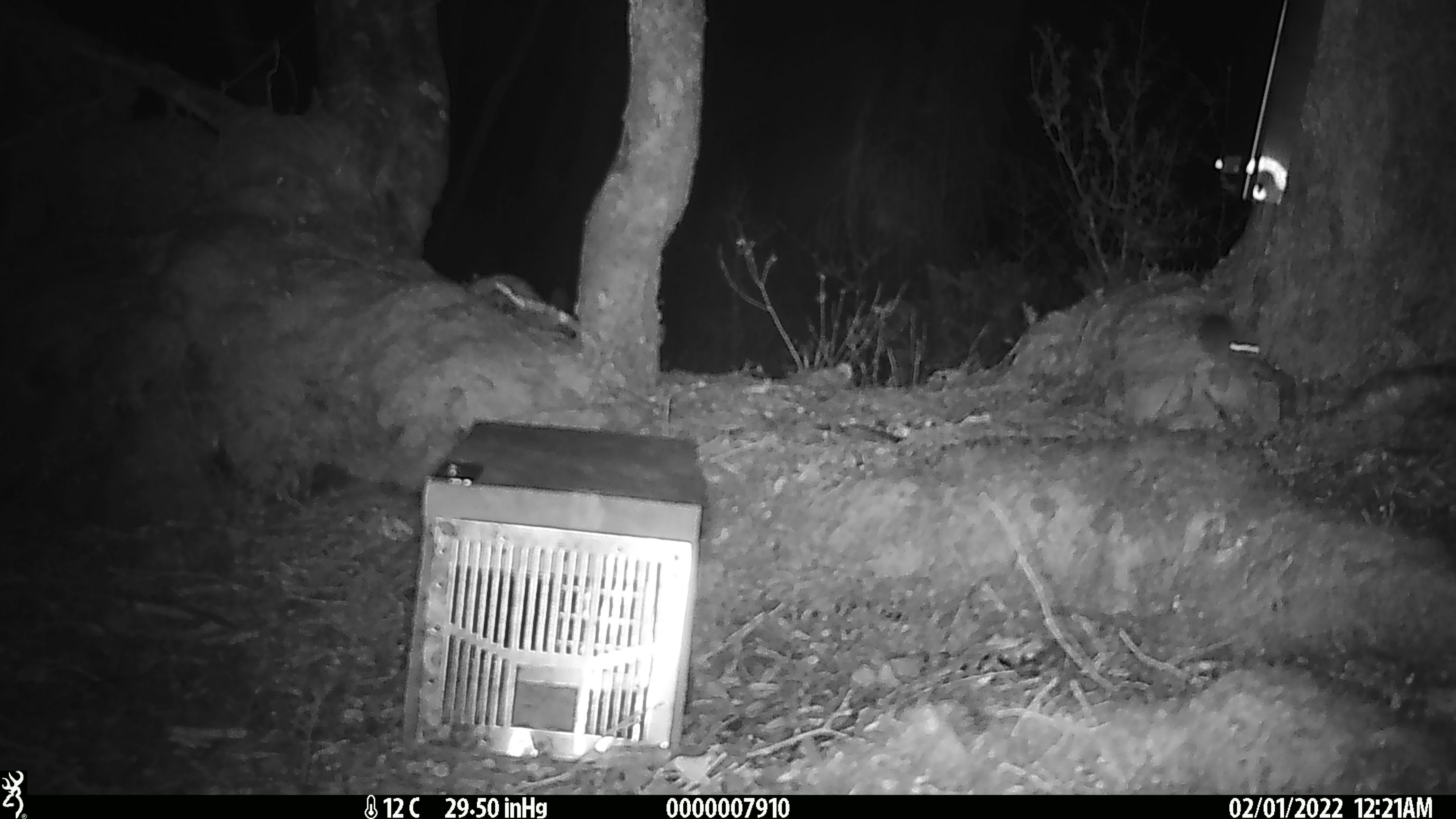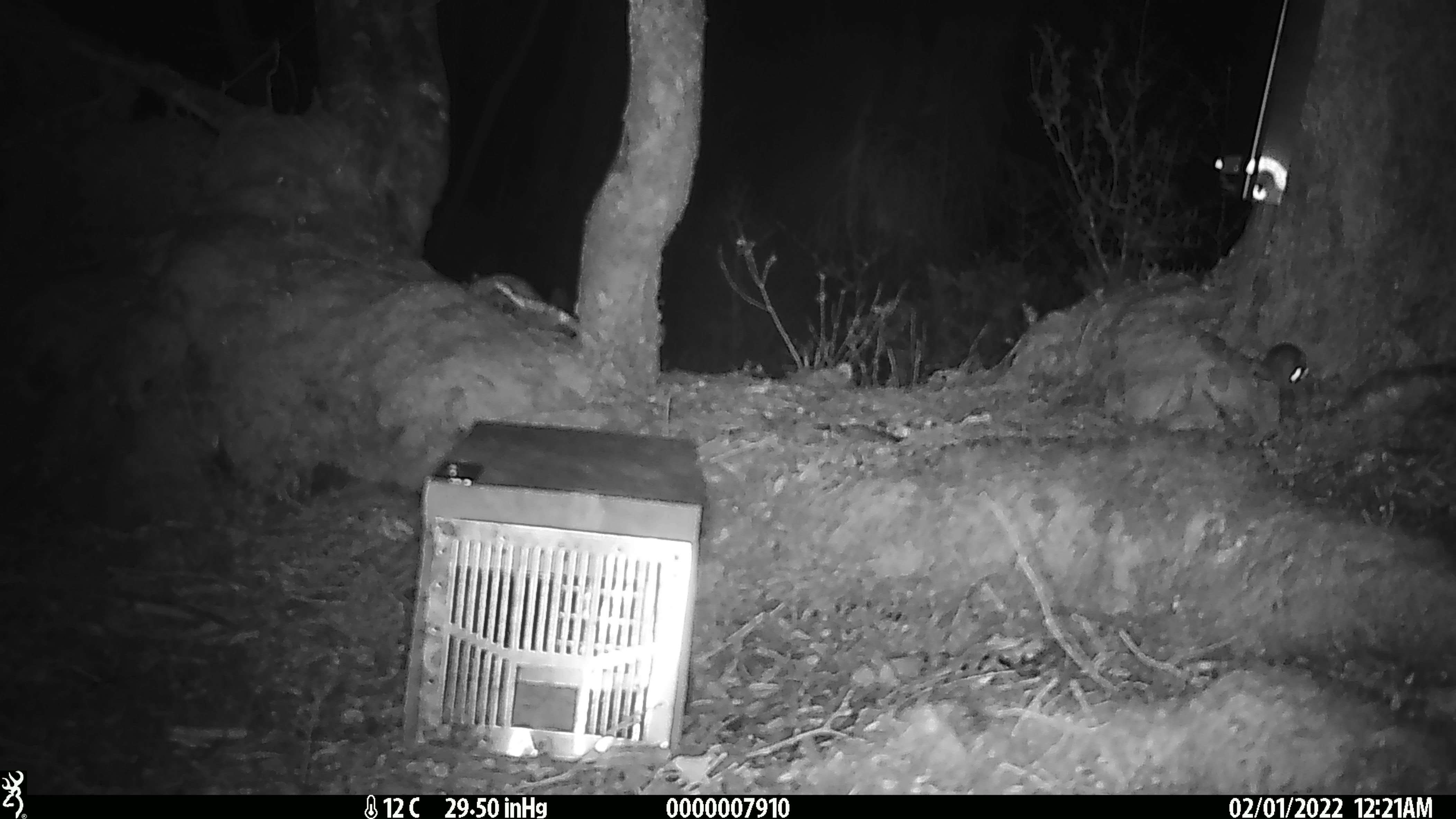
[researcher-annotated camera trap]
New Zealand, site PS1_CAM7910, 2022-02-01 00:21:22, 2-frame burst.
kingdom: Animalia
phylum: Chordata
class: Mammalia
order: Rodentia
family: Muridae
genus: Mus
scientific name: Mus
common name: mouse